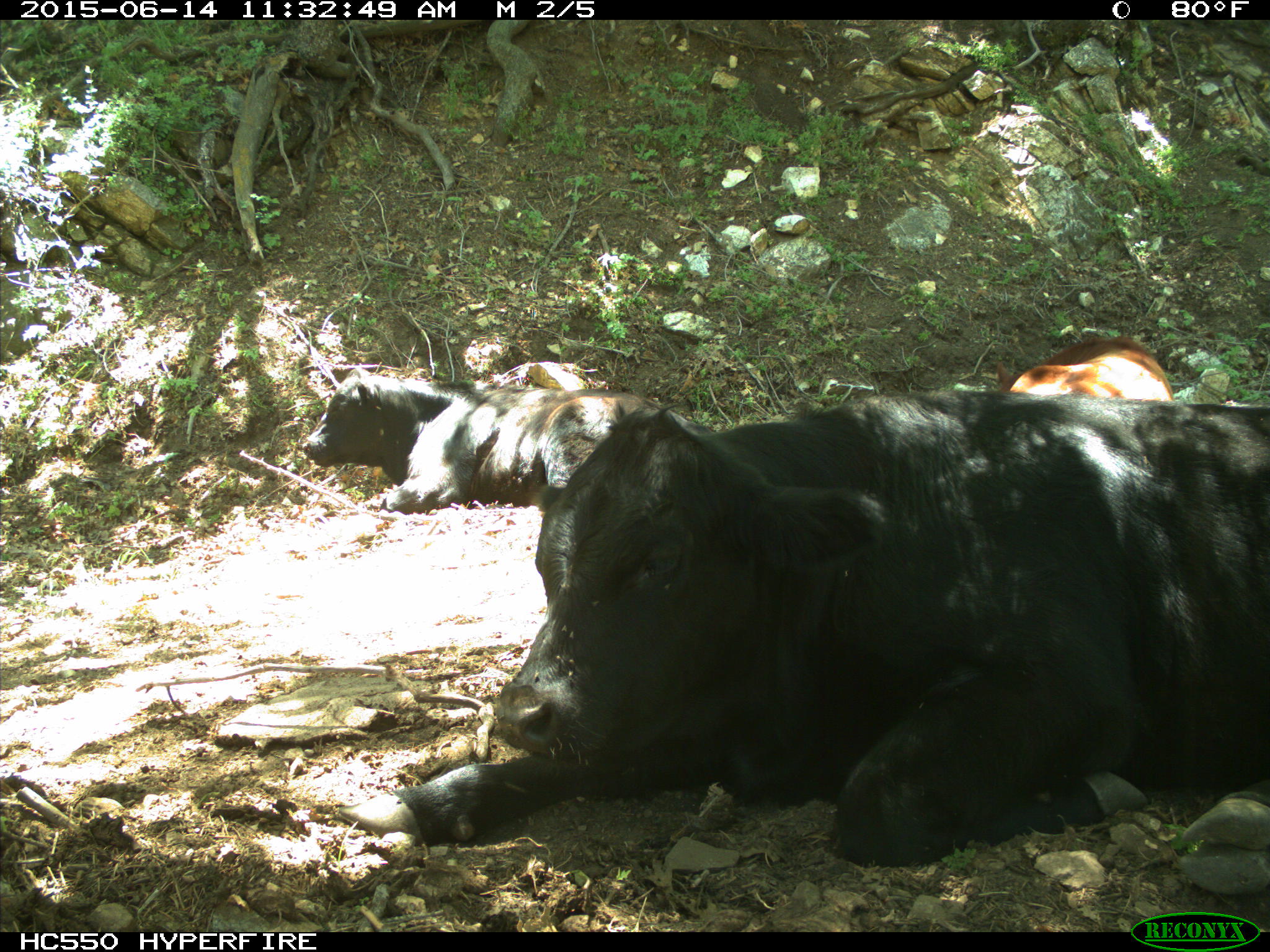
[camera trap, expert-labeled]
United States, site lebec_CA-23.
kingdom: Animalia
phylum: Chordata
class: Mammalia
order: Artiodactyla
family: Bovidae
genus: Bos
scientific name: Bos taurus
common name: domestic cow